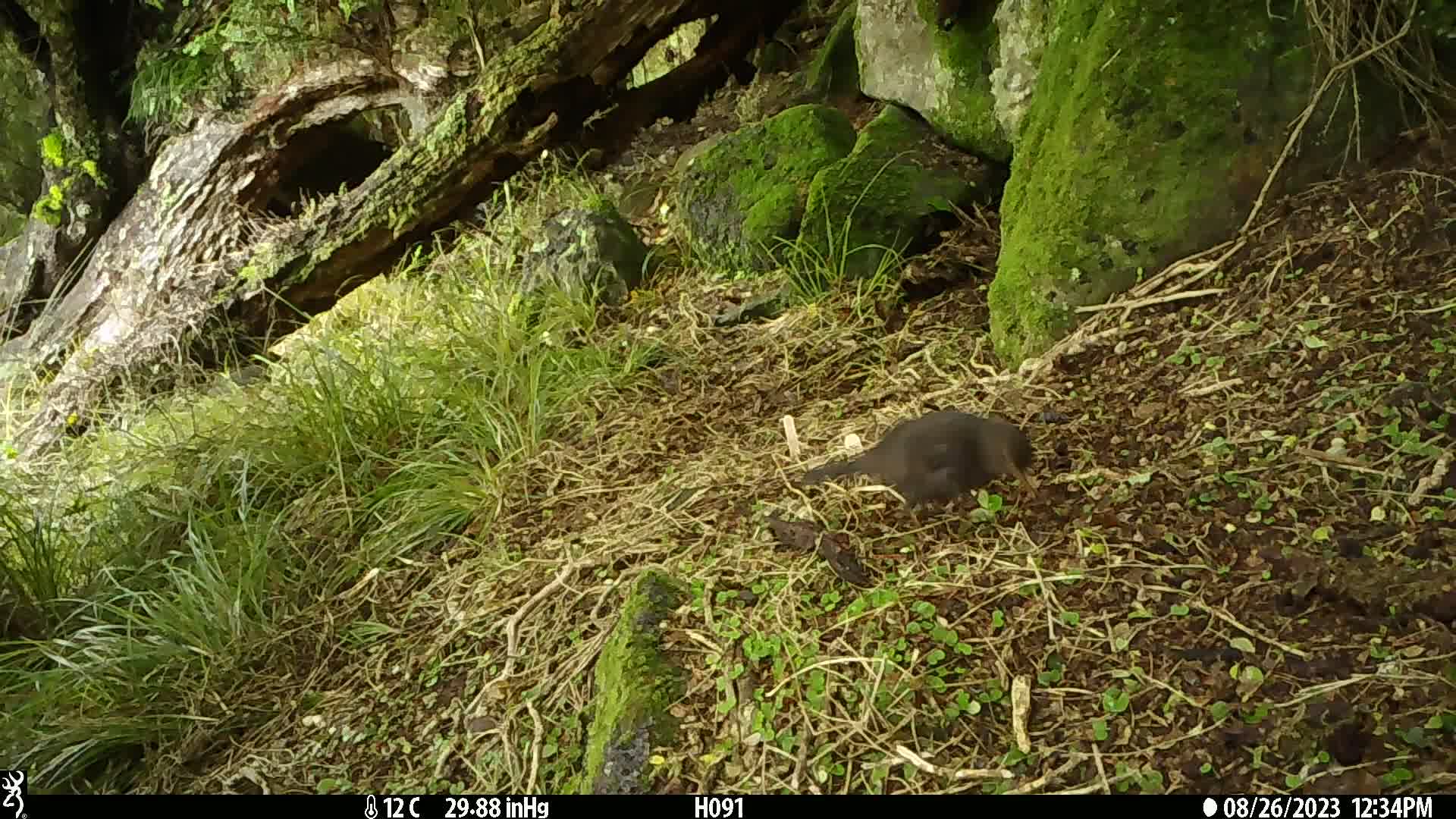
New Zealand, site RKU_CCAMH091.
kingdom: Animalia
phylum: Chordata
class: Aves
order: Passeriformes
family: Turdidae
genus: Turdus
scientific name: Turdus merula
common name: eurasian blackbird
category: blackbird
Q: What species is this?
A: Blackbird (eurasian blackbird) (Turdus merula).